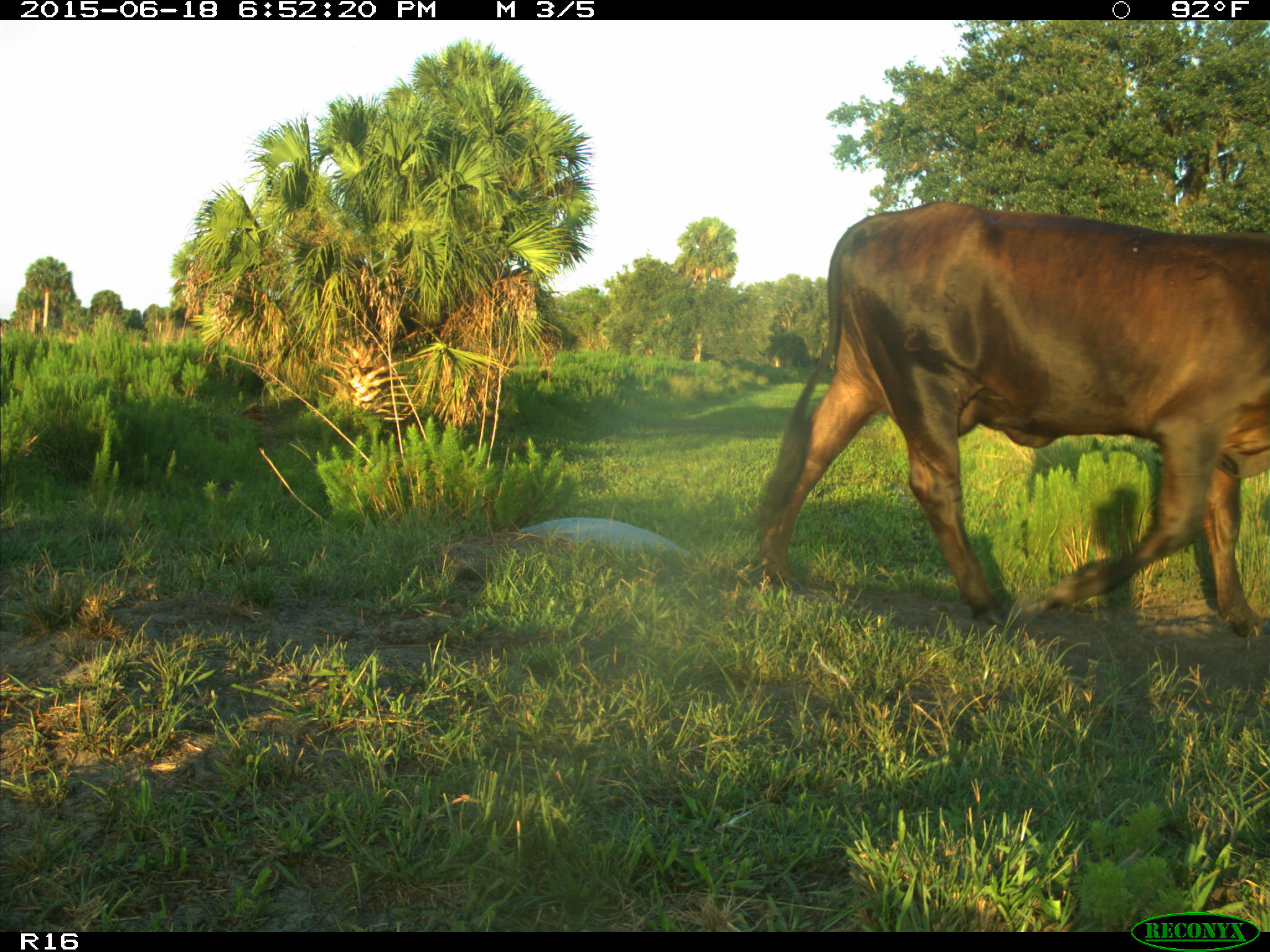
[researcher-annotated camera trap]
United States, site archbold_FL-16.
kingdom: Animalia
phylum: Chordata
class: Mammalia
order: Artiodactyla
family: Bovidae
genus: Bos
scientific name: Bos taurus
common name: domestic cow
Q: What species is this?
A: Bos taurus (domestic cow).